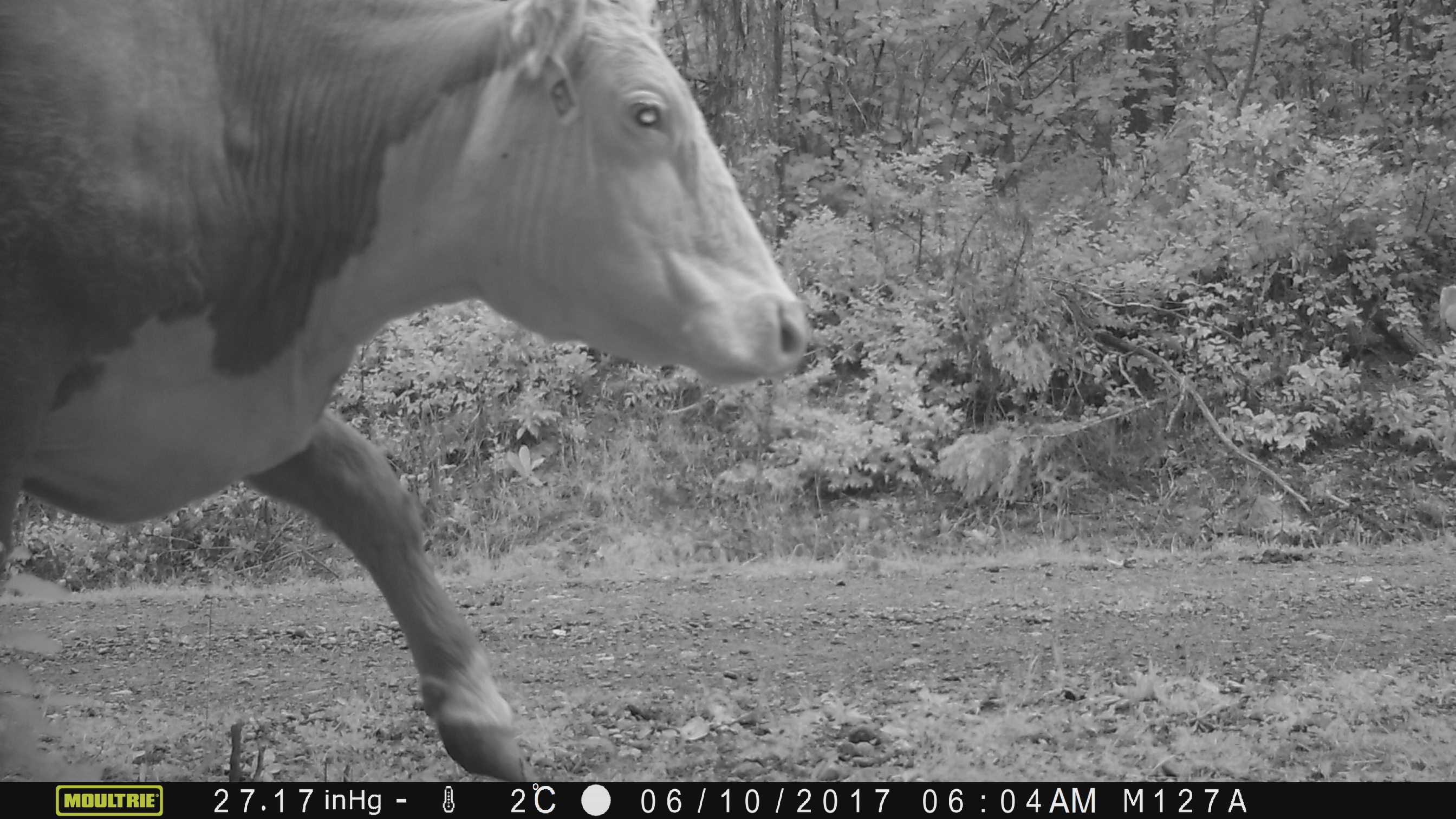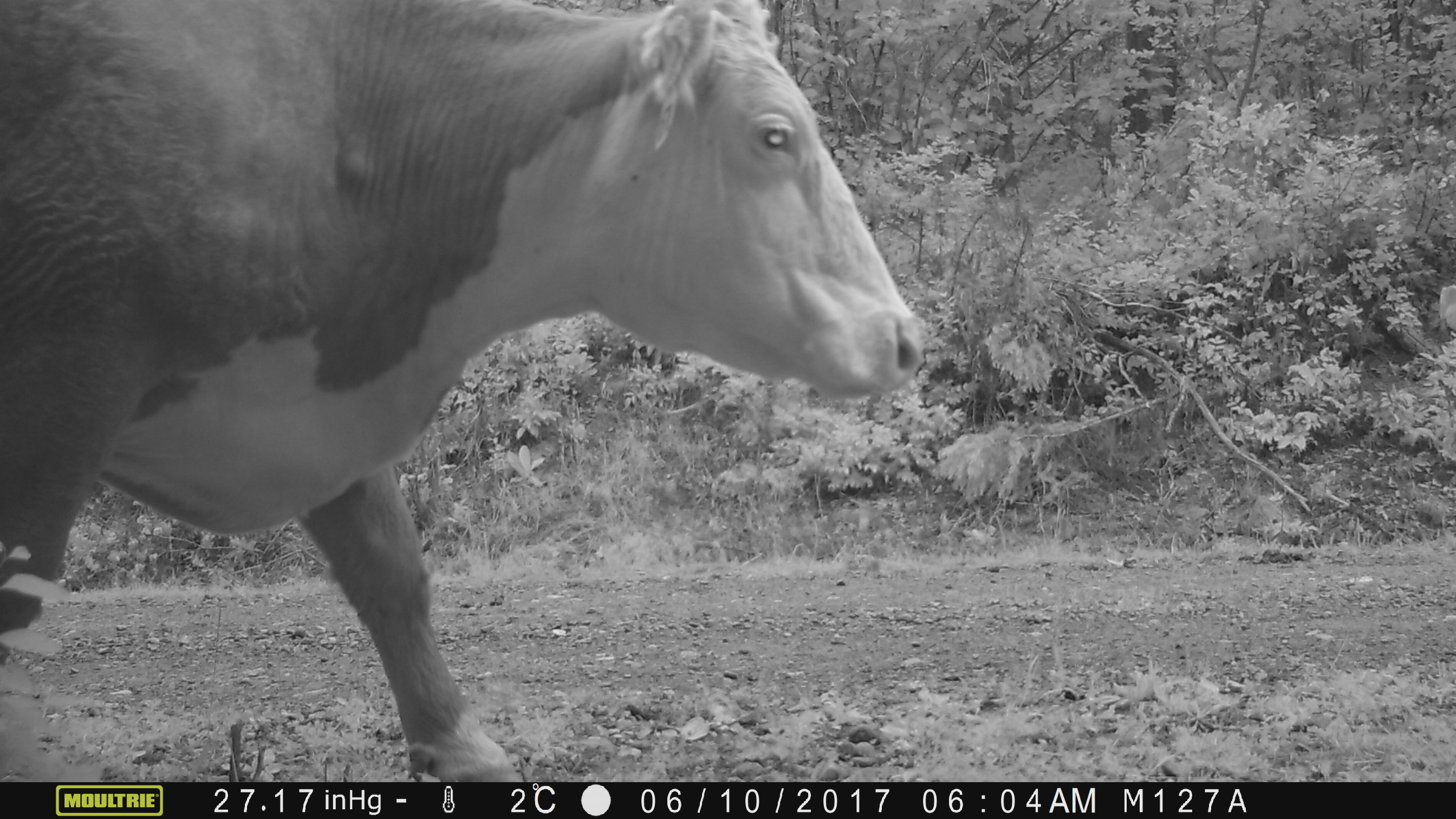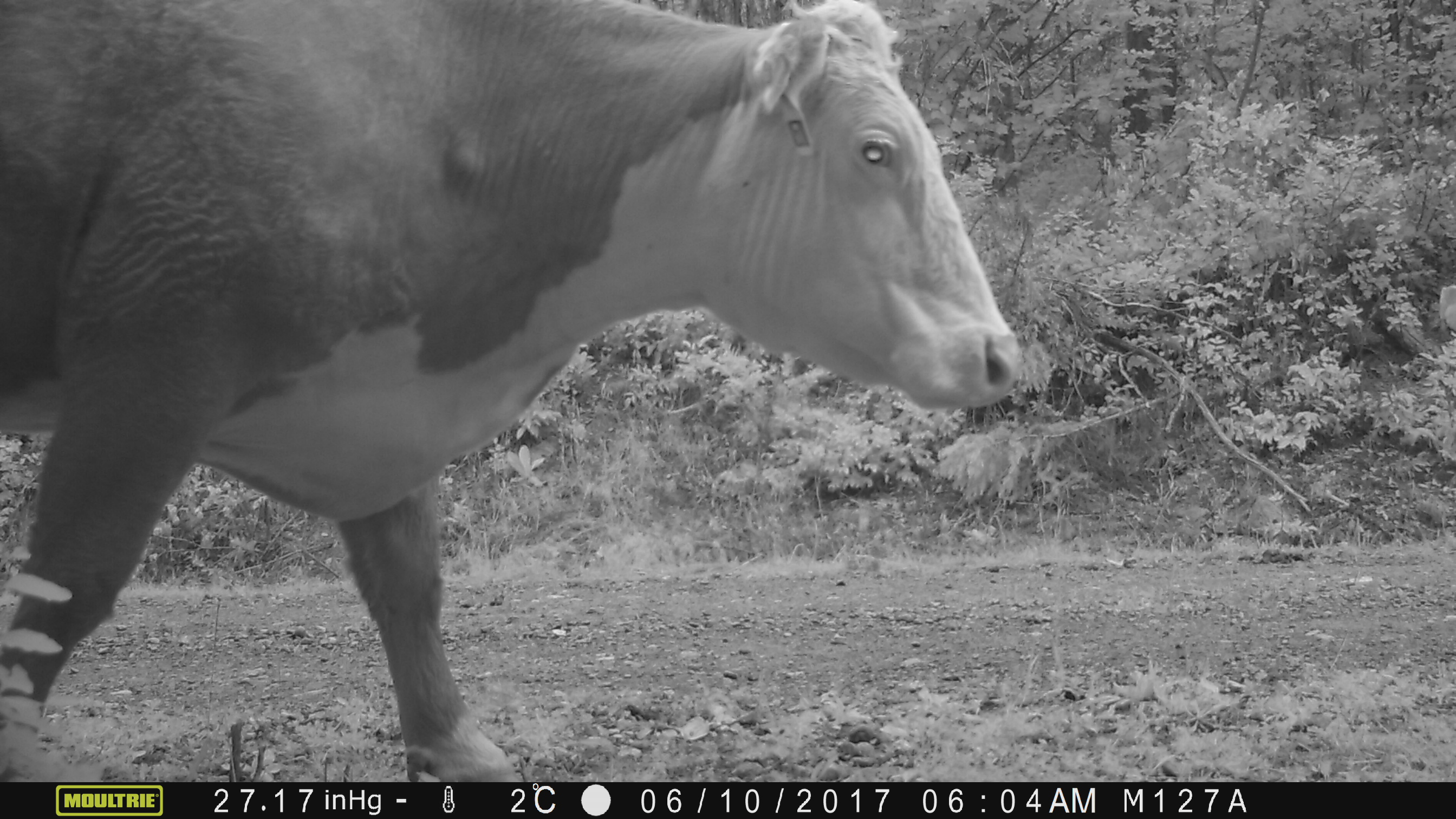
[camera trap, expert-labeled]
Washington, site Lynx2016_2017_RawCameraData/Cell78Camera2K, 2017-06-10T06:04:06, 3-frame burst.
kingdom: Animalia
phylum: Chordata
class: Mammalia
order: Artiodactyla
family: Bovidae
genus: Bos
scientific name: Bos taurus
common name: domestic cattle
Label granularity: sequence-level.